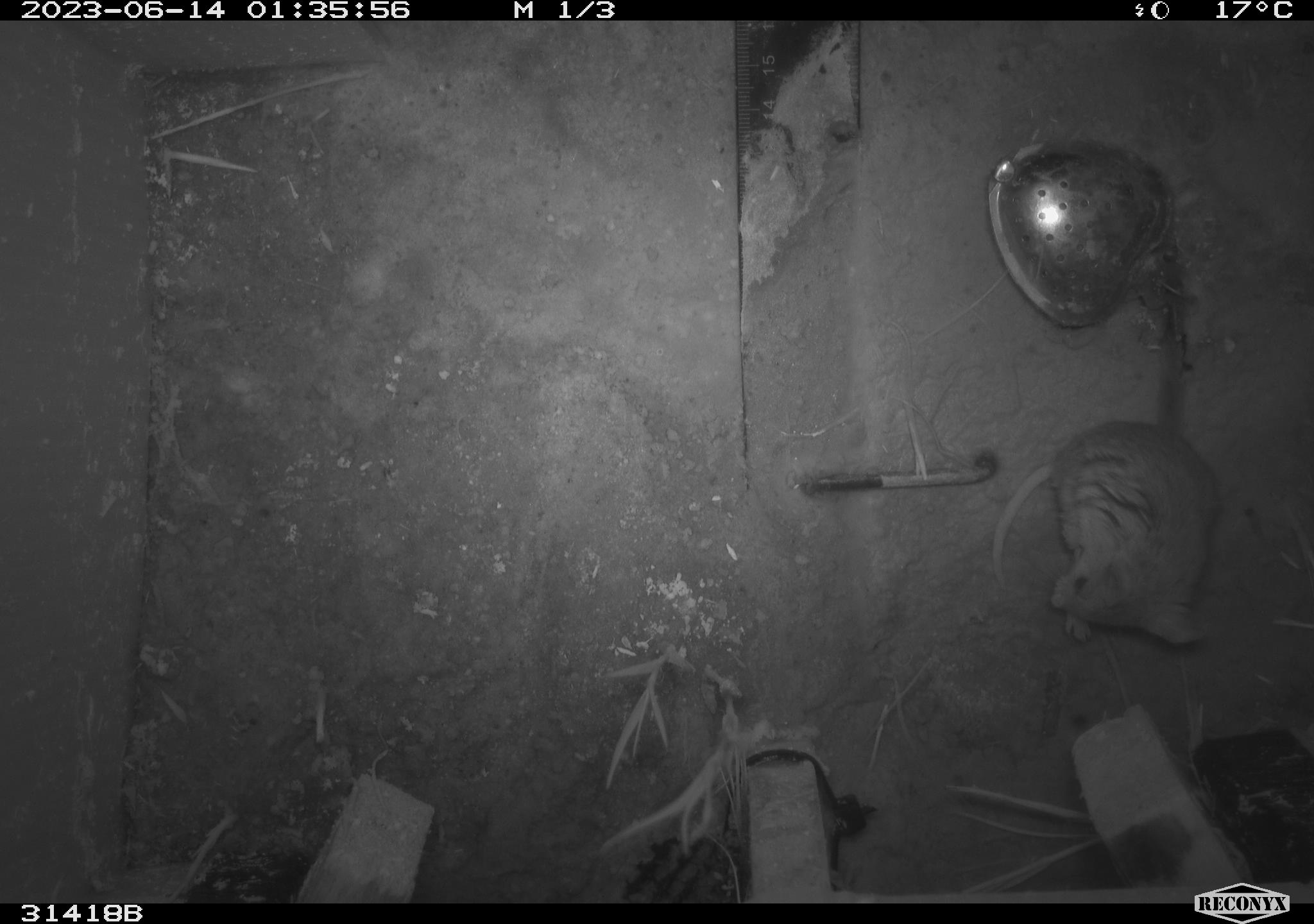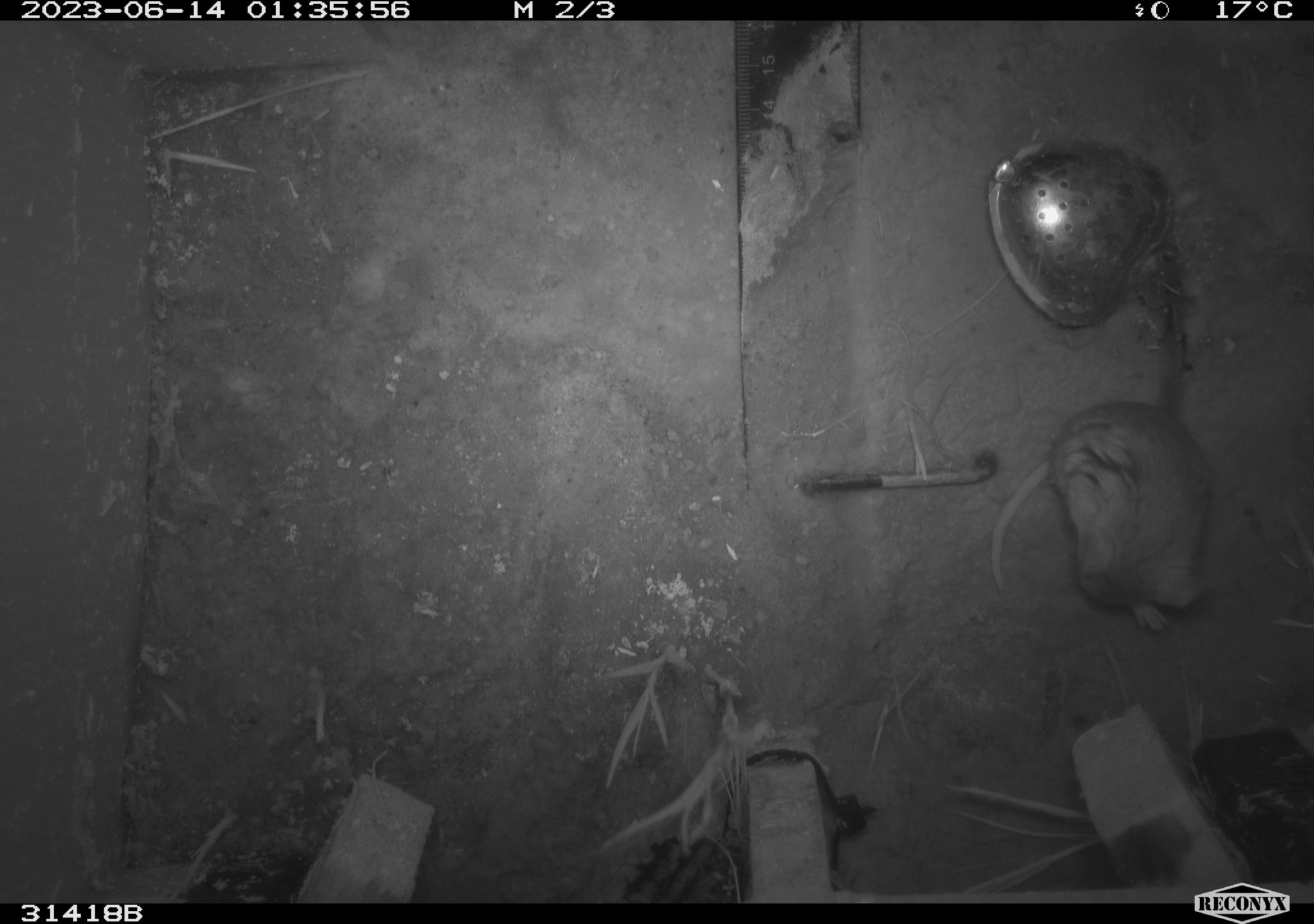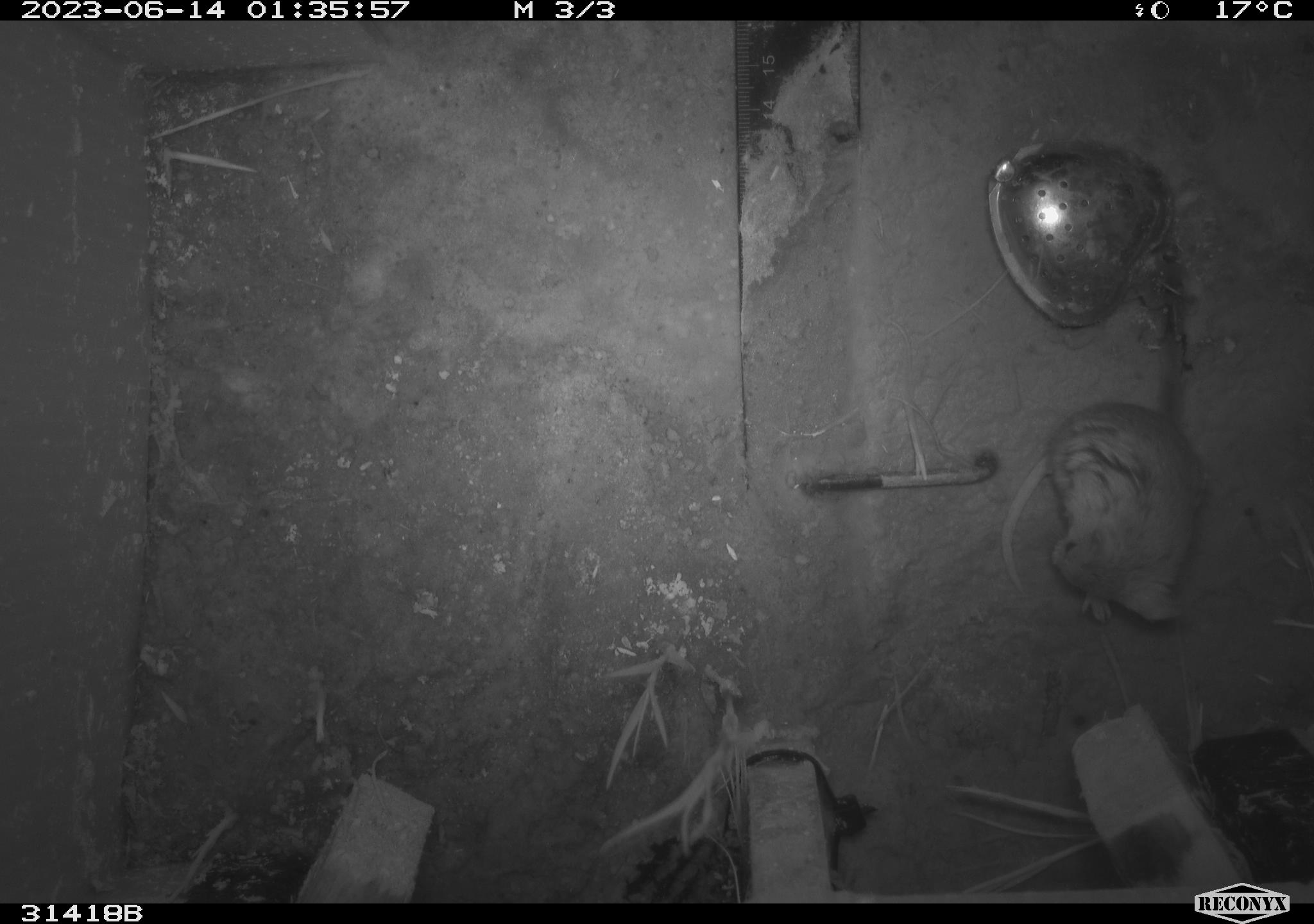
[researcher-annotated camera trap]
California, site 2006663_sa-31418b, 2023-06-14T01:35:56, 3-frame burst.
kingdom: Animalia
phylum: Chordata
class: Mammalia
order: Rodentia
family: Cricetidae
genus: Peromyscus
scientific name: Peromyscus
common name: deer mice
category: peromyscus species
Peromyscus species (deer mice) (Peromyscus).